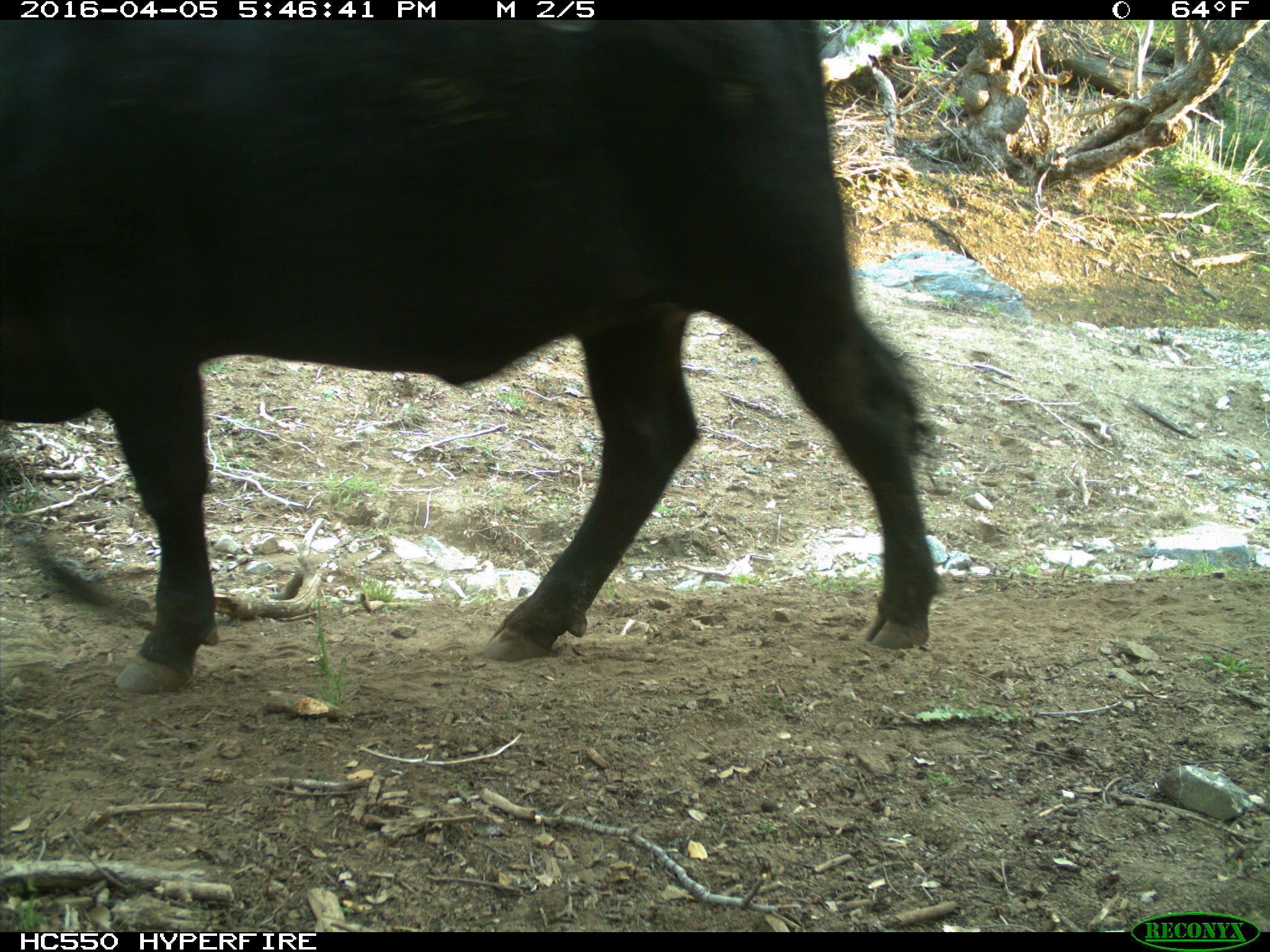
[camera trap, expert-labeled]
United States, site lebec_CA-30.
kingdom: Animalia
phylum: Chordata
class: Mammalia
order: Artiodactyla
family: Bovidae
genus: Bos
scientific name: Bos taurus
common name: domestic cow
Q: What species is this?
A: Bos taurus (domestic cow).